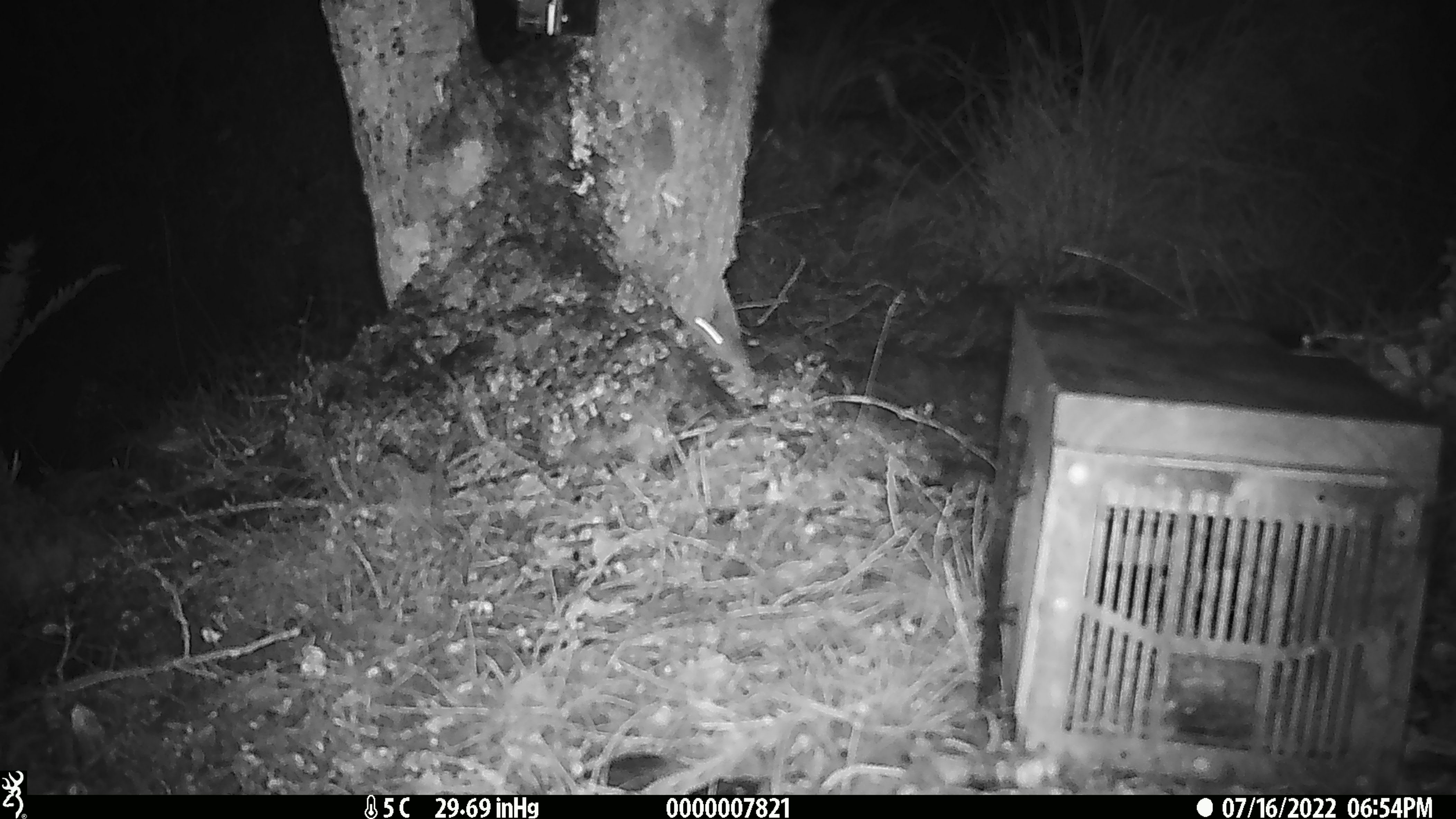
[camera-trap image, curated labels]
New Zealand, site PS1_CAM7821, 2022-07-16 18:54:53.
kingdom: Animalia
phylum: Chordata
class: Mammalia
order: Rodentia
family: Muridae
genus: Mus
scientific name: Mus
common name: mouse